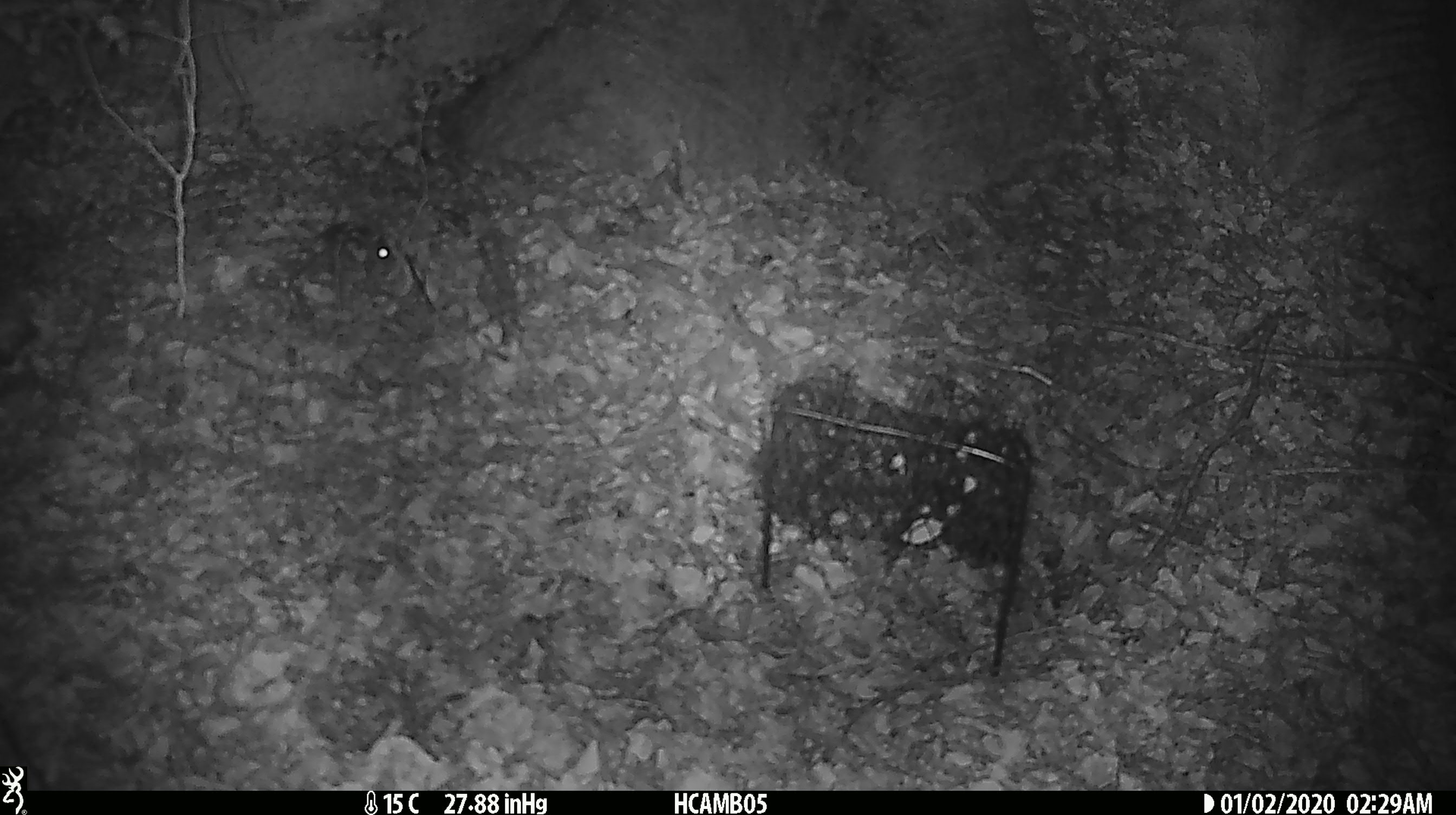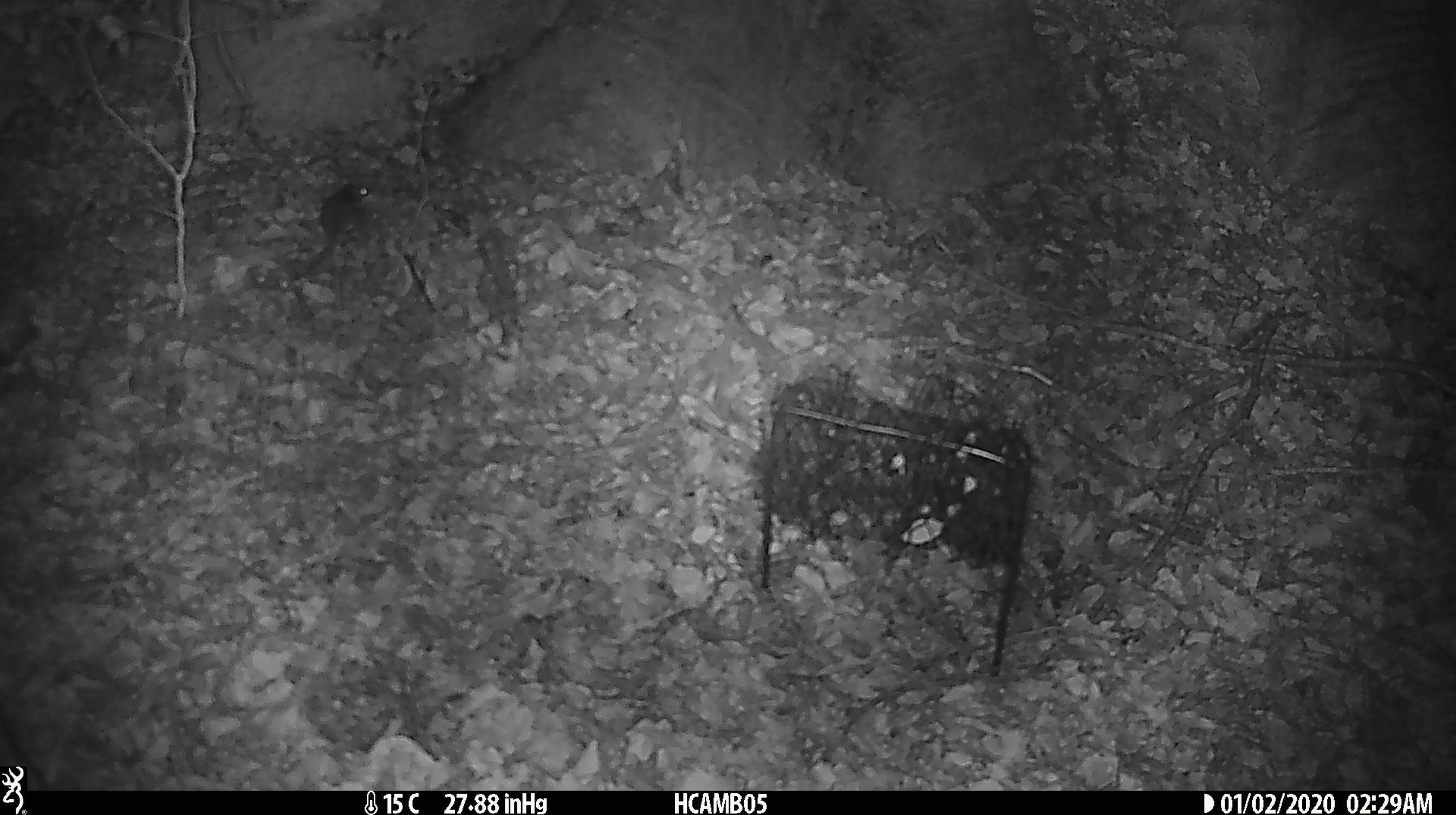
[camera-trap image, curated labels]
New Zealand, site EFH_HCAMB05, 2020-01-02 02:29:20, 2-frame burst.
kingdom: Animalia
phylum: Chordata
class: Mammalia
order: Rodentia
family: Muridae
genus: Mus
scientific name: Mus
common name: mouse